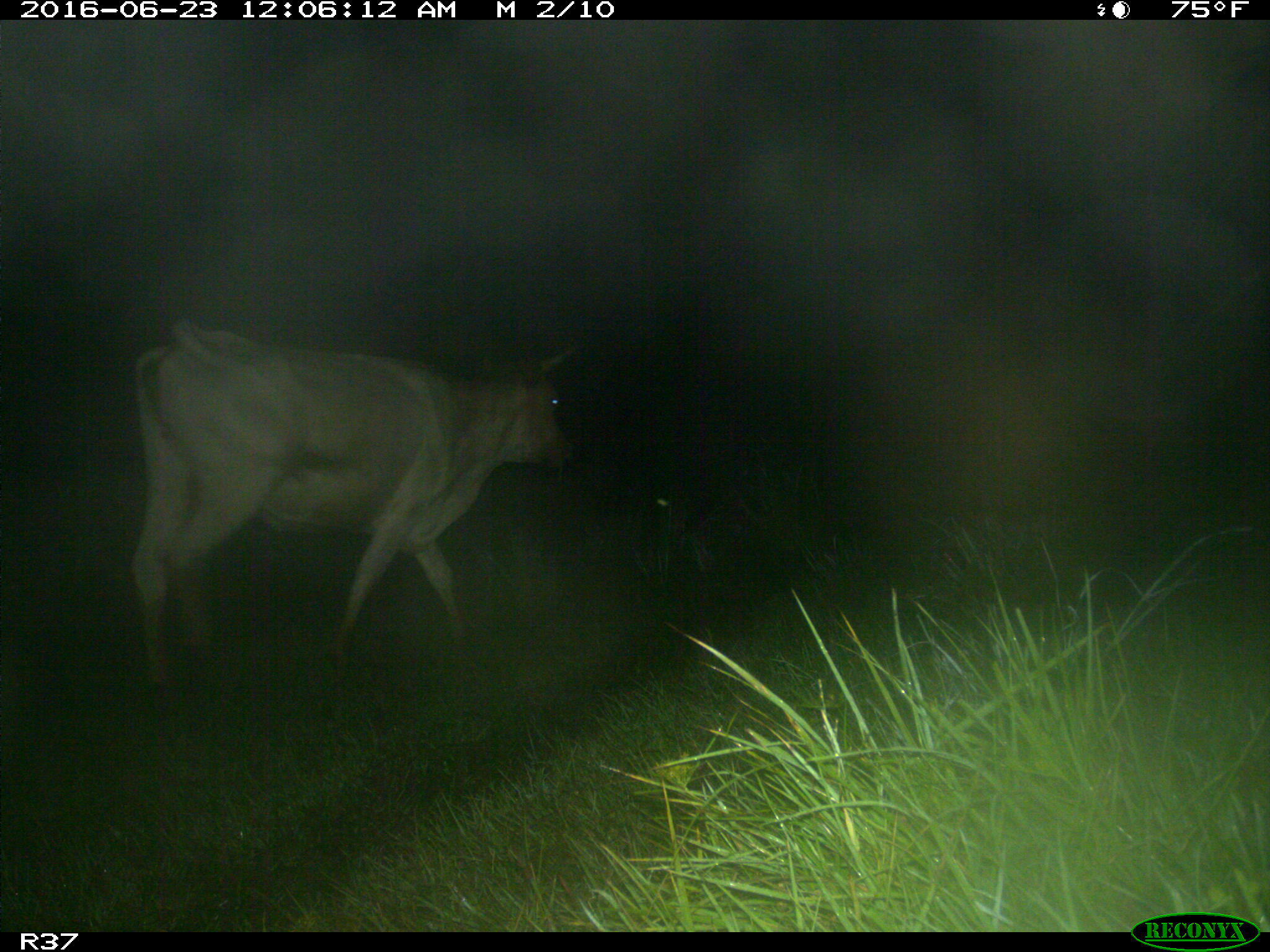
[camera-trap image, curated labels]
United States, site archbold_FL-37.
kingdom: Animalia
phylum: Chordata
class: Mammalia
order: Artiodactyla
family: Bovidae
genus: Bos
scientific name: Bos taurus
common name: domestic cow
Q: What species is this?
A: Bos taurus (domestic cow).